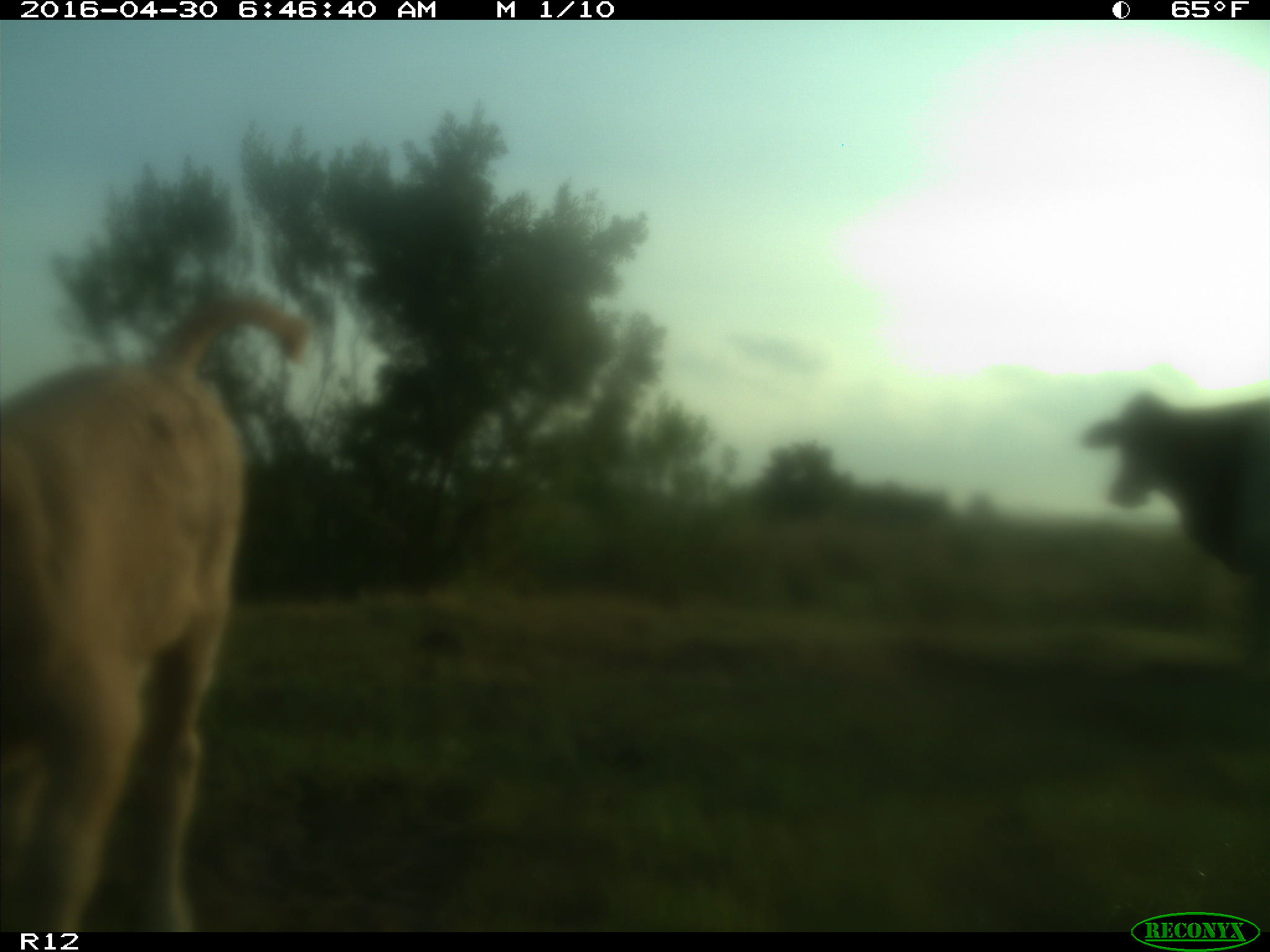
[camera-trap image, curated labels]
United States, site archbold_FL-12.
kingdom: Animalia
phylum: Chordata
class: Mammalia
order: Artiodactyla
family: Bovidae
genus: Bos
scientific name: Bos taurus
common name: domestic cow